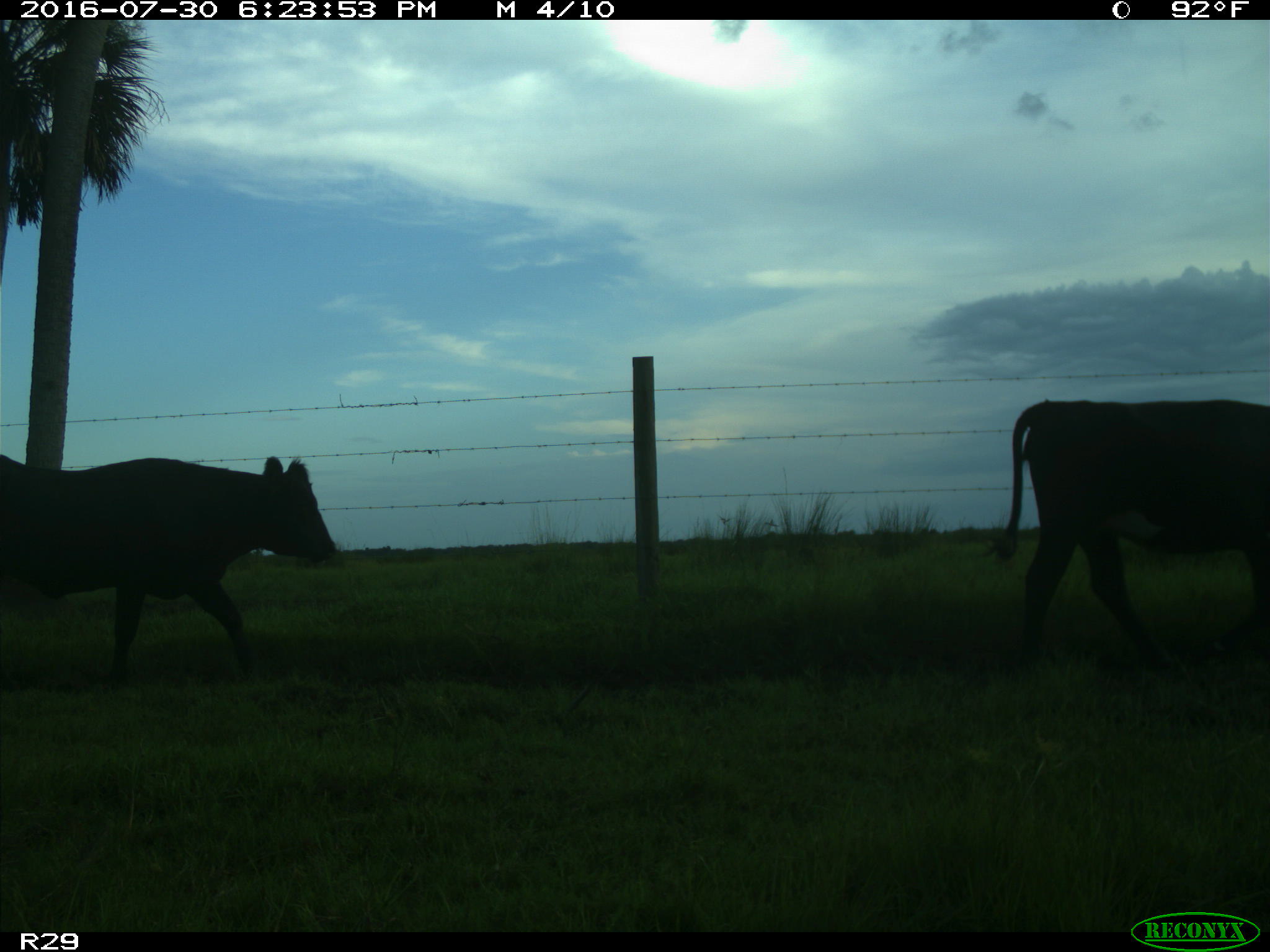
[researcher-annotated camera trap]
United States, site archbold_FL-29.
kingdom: Animalia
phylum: Chordata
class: Mammalia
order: Artiodactyla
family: Bovidae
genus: Bos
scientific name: Bos taurus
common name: domestic cow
Bos taurus (domestic cow).